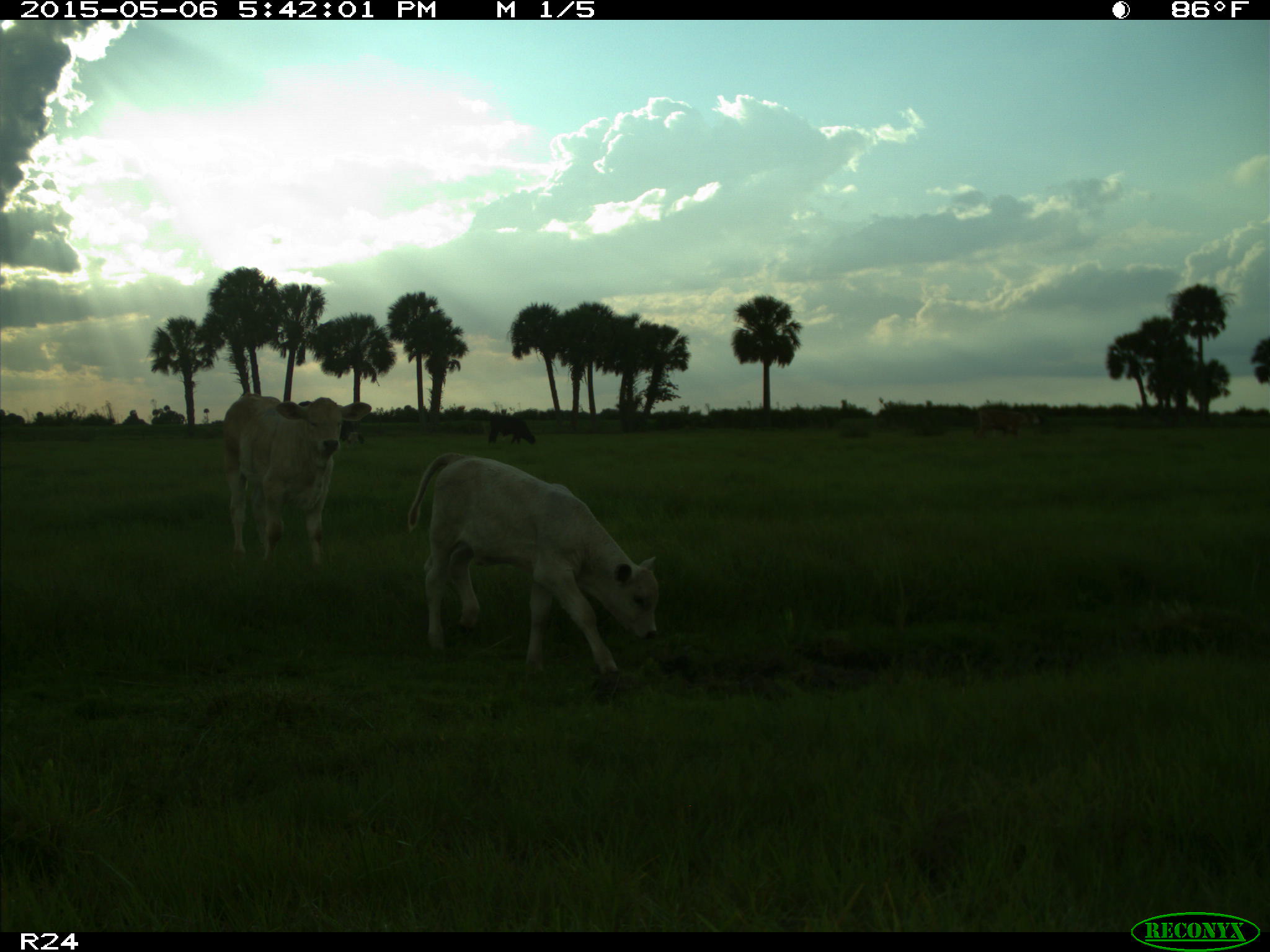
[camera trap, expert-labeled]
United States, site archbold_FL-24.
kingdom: Animalia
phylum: Chordata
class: Mammalia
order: Artiodactyla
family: Bovidae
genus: Bos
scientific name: Bos taurus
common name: domestic cow